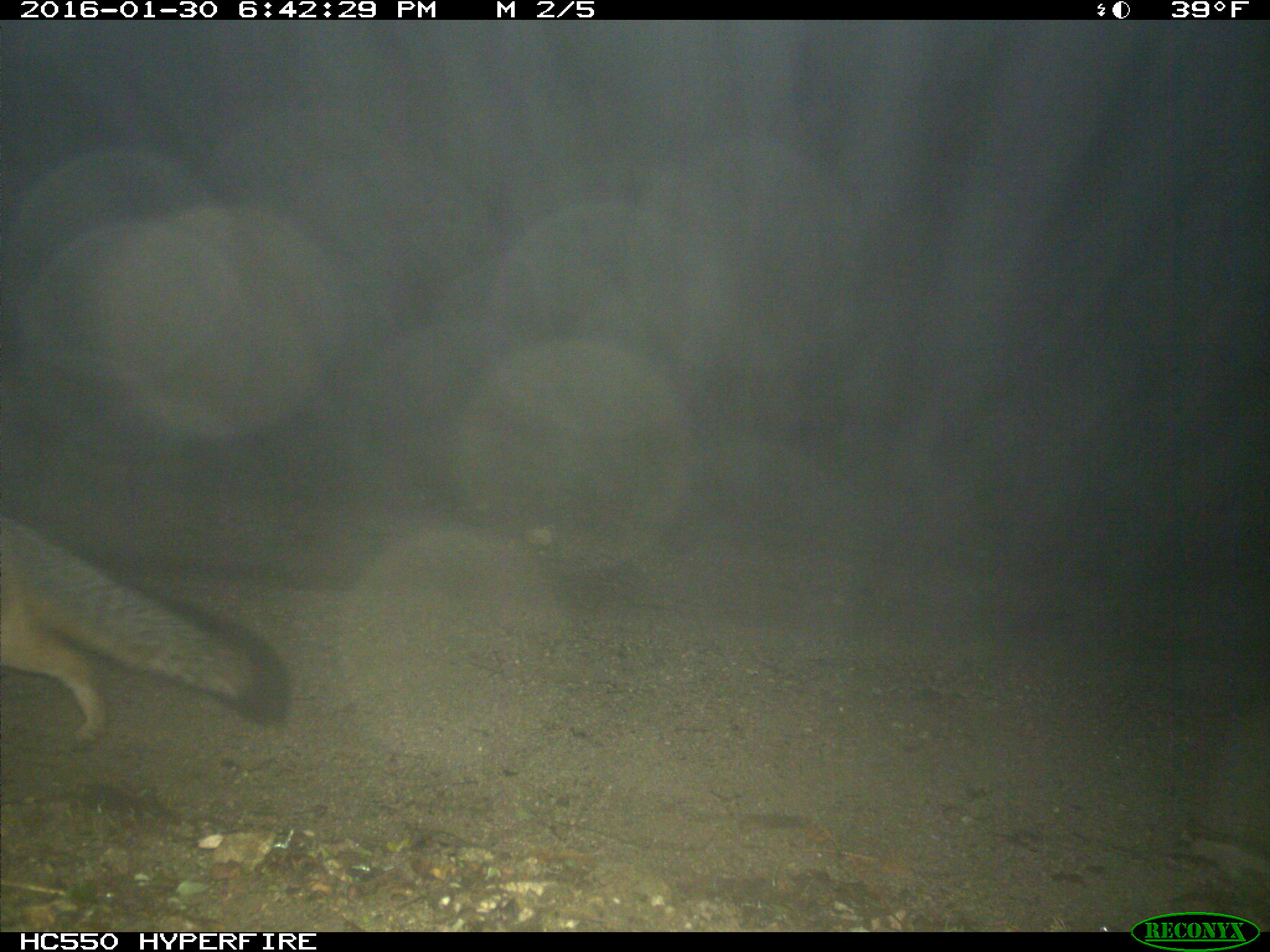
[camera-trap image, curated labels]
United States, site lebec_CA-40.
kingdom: Animalia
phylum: Chordata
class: Mammalia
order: Carnivora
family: Canidae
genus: Urocyon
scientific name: Urocyon cinereoargenteus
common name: gray fox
Urocyon cinereoargenteus (gray fox).